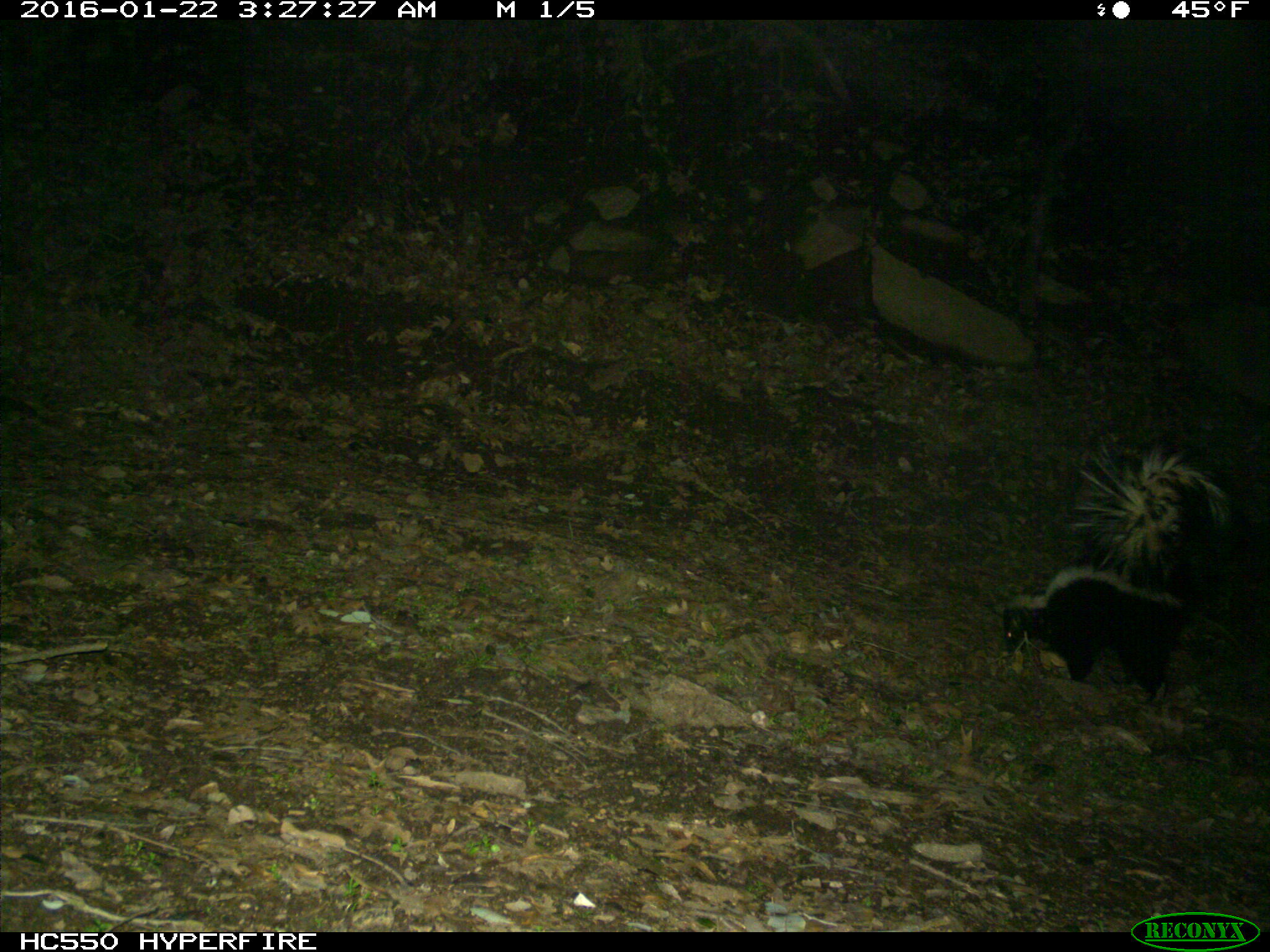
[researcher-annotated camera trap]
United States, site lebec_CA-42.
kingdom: Animalia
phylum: Chordata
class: Mammalia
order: Carnivora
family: Mephitidae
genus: Mephitis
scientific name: Mephitis mephitis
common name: striped skunk